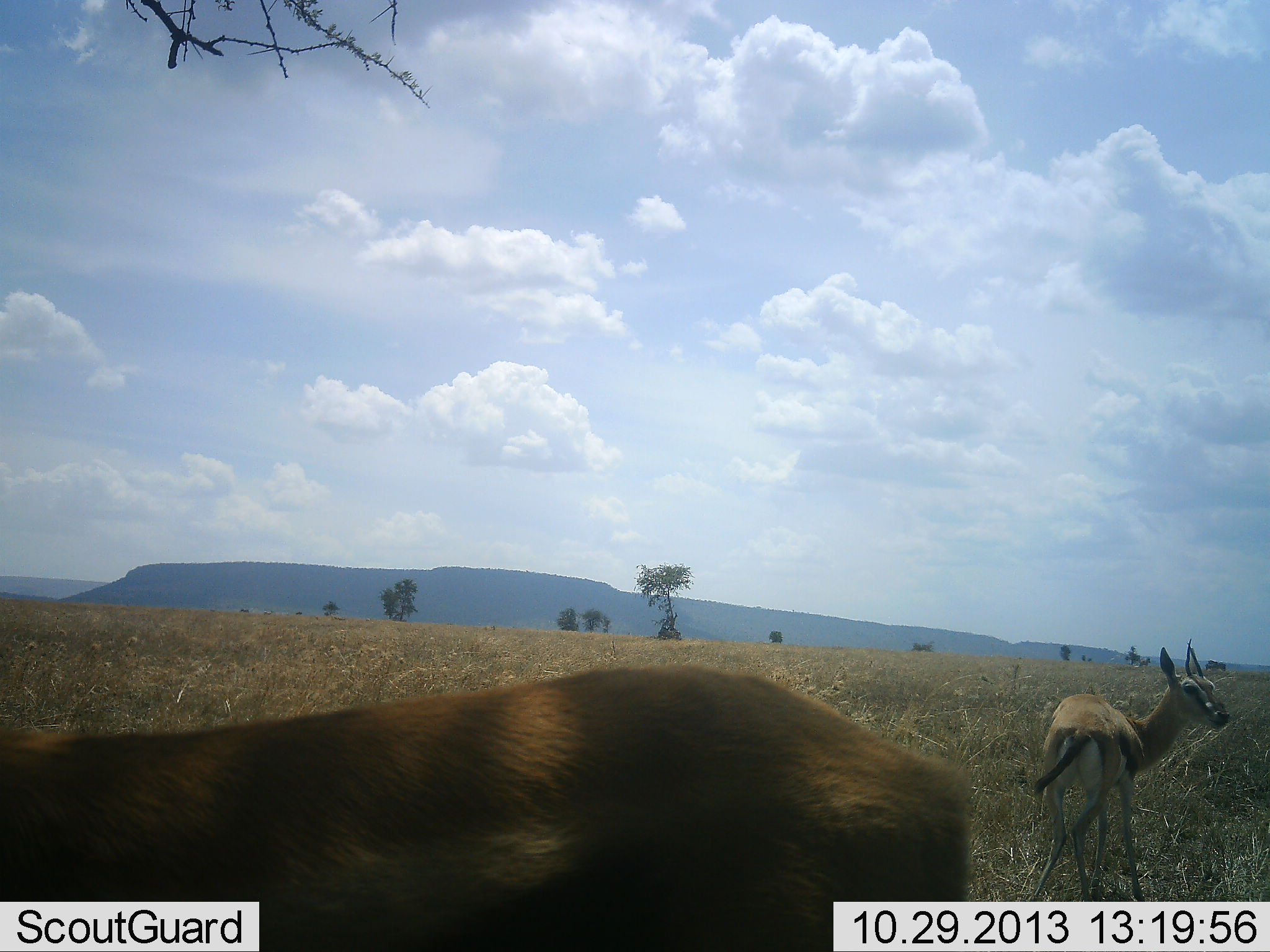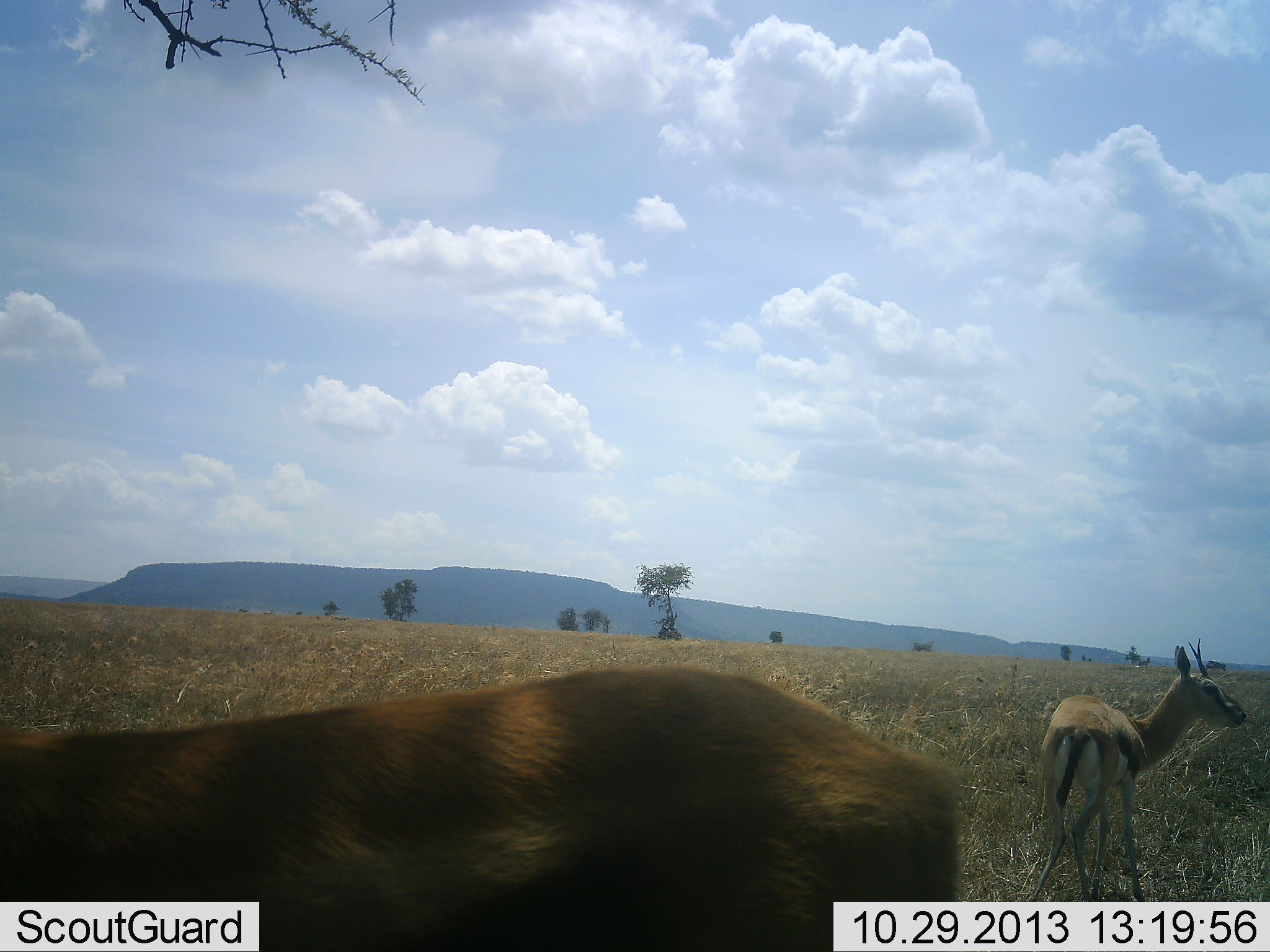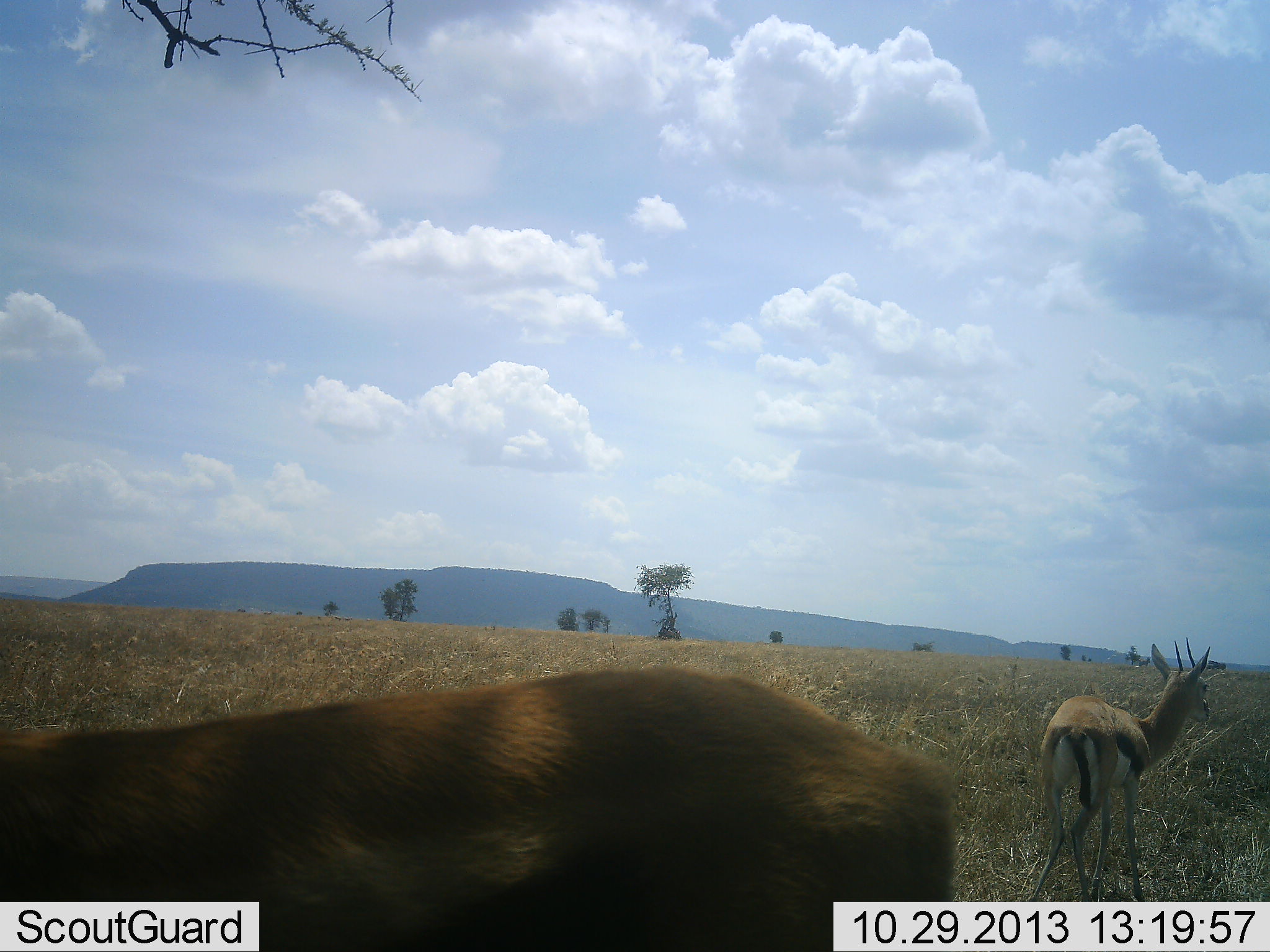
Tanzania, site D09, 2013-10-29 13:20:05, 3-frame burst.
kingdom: Animalia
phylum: Chordata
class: Mammalia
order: Artiodactyla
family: Bovidae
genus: Eudorcas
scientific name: Eudorcas thomsonii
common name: thomson's gazelle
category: gazellethomsons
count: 2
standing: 100%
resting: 0%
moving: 0%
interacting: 0%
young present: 0%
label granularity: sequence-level